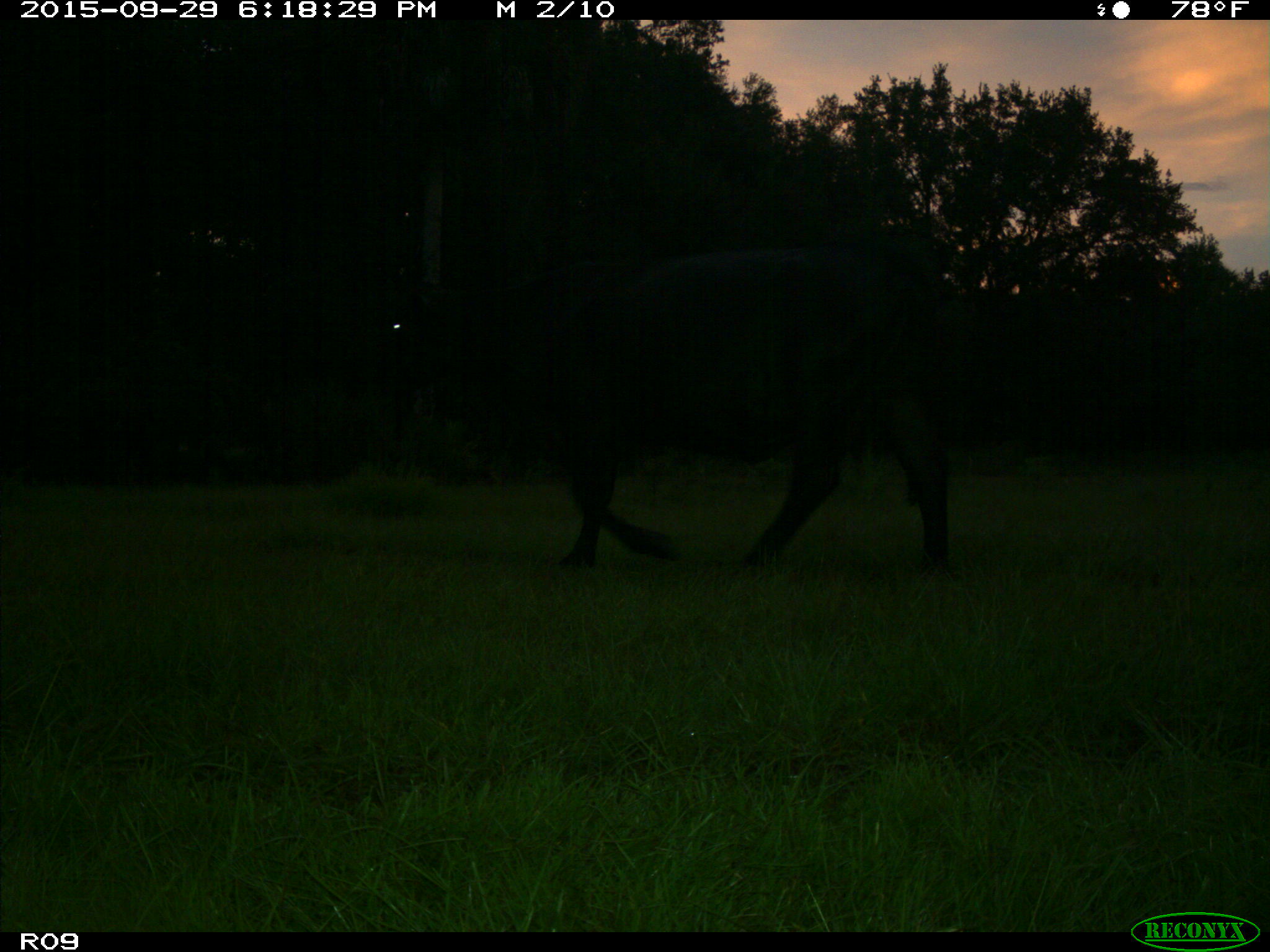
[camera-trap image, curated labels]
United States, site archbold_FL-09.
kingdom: Animalia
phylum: Chordata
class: Mammalia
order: Artiodactyla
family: Bovidae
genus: Bos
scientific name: Bos taurus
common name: domestic cow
Bos taurus (domestic cow).